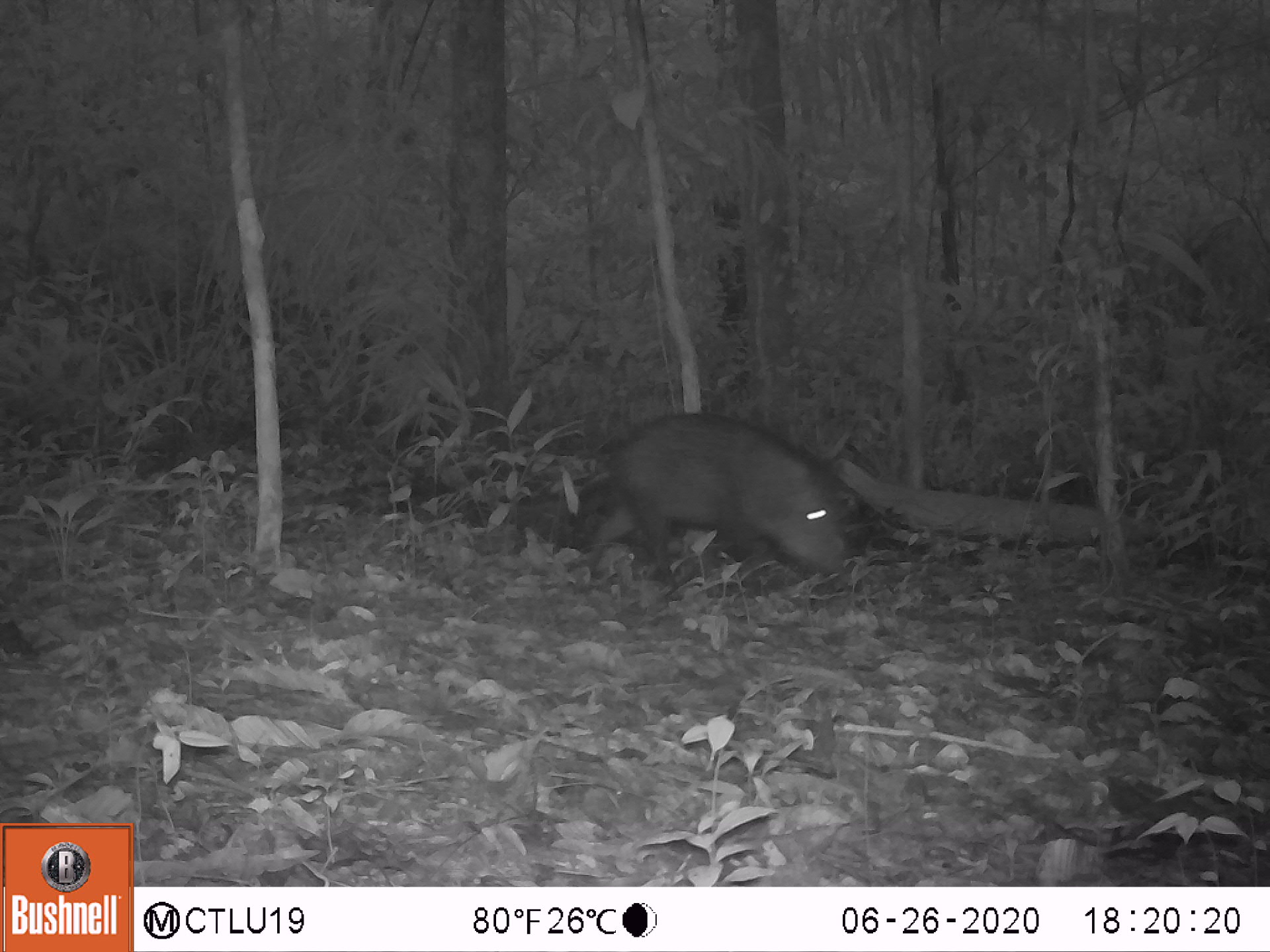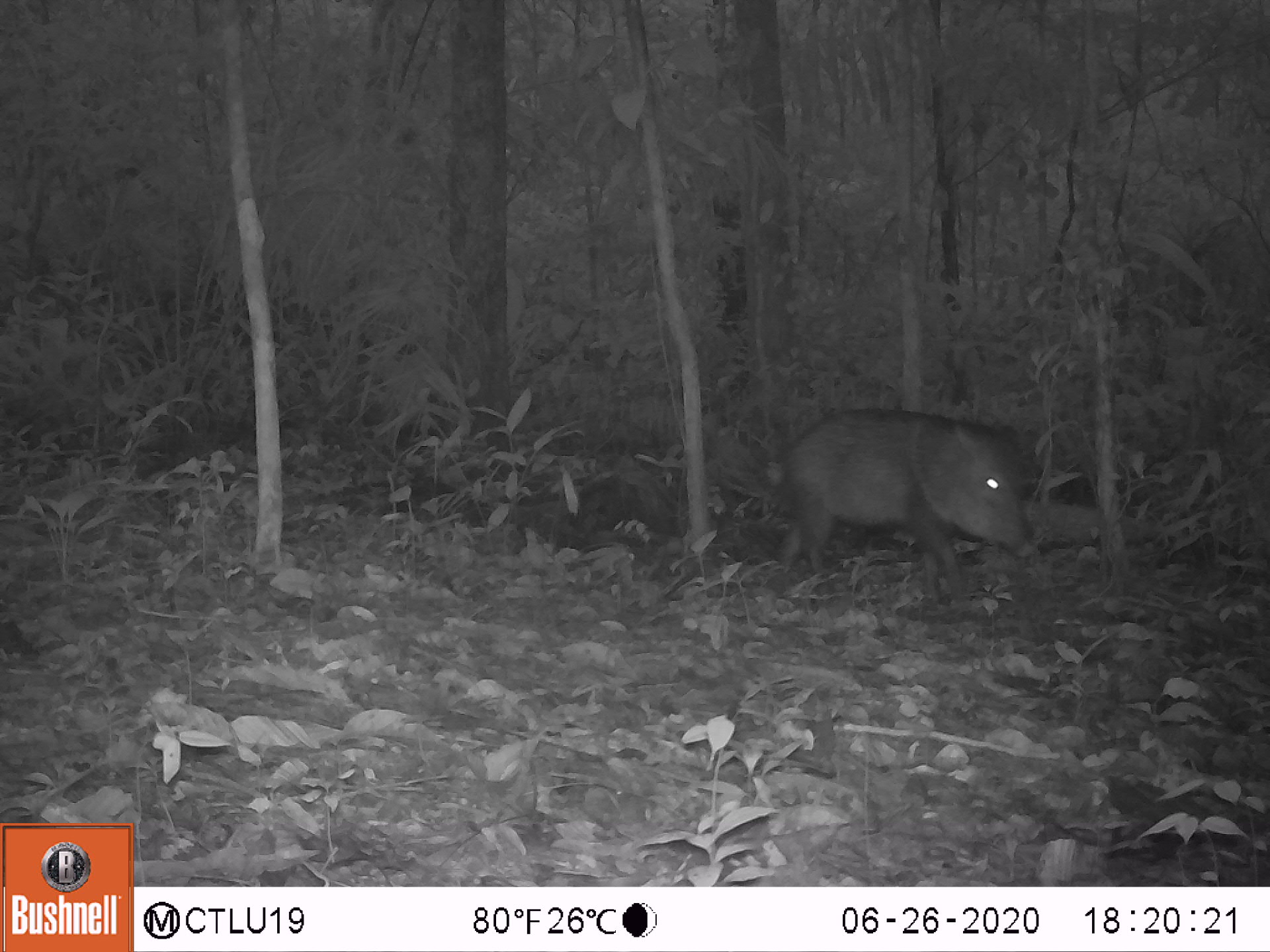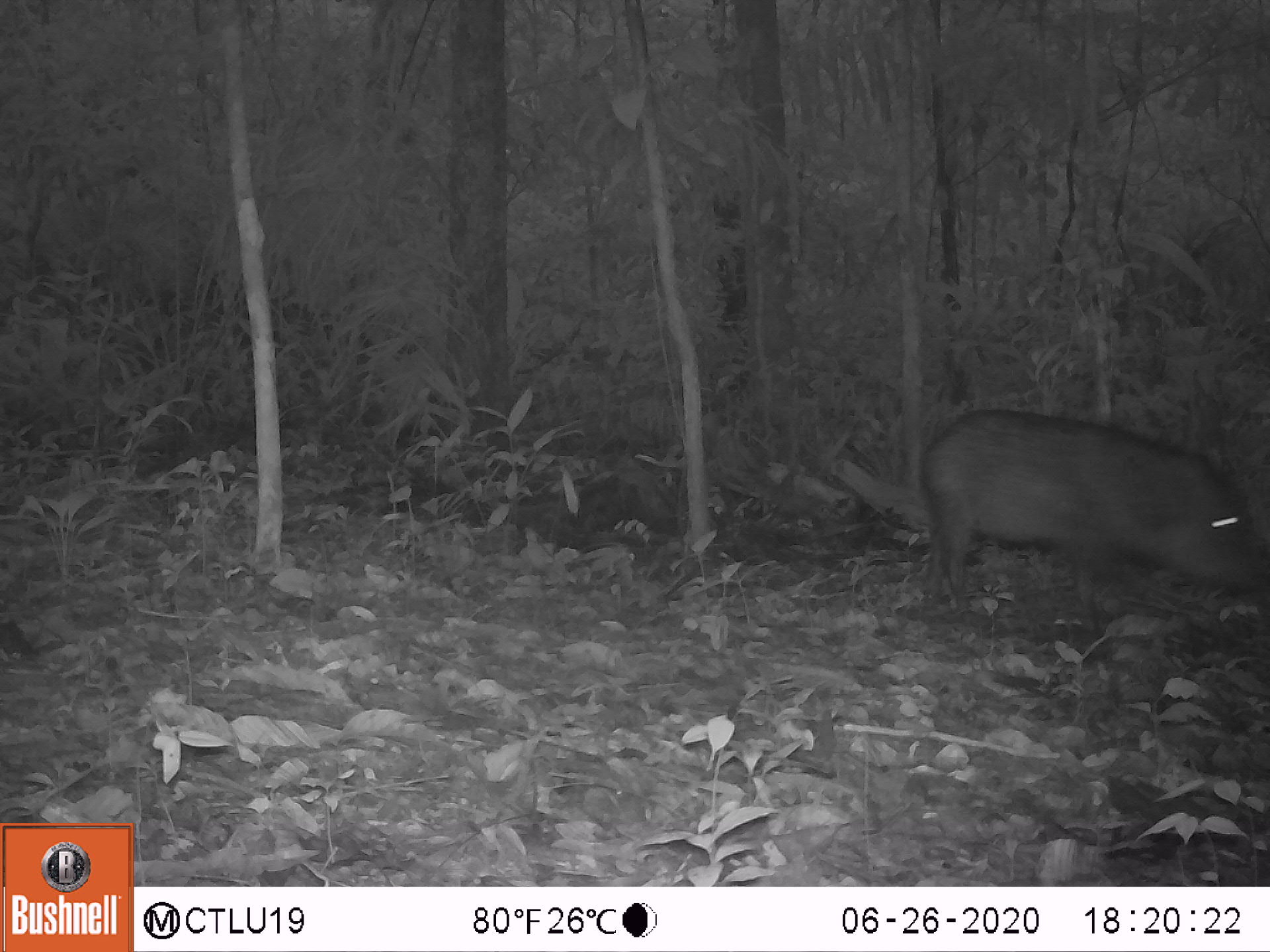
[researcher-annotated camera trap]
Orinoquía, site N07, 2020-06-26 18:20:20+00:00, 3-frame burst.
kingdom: Animalia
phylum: Chordata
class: Mammalia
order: Artiodactyla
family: Tayassuidae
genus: Pecari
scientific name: Pecari tajacu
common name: collared peccary